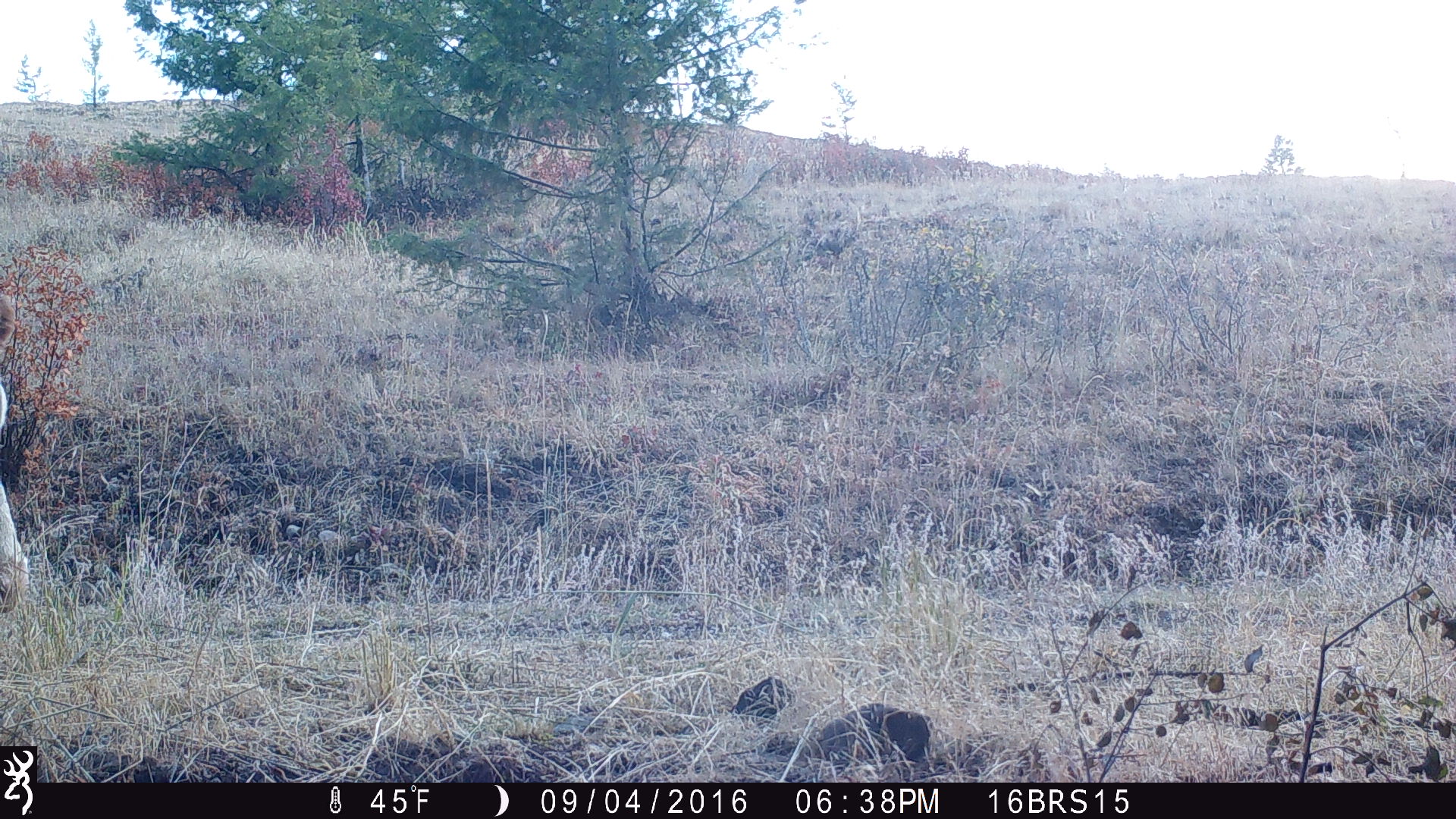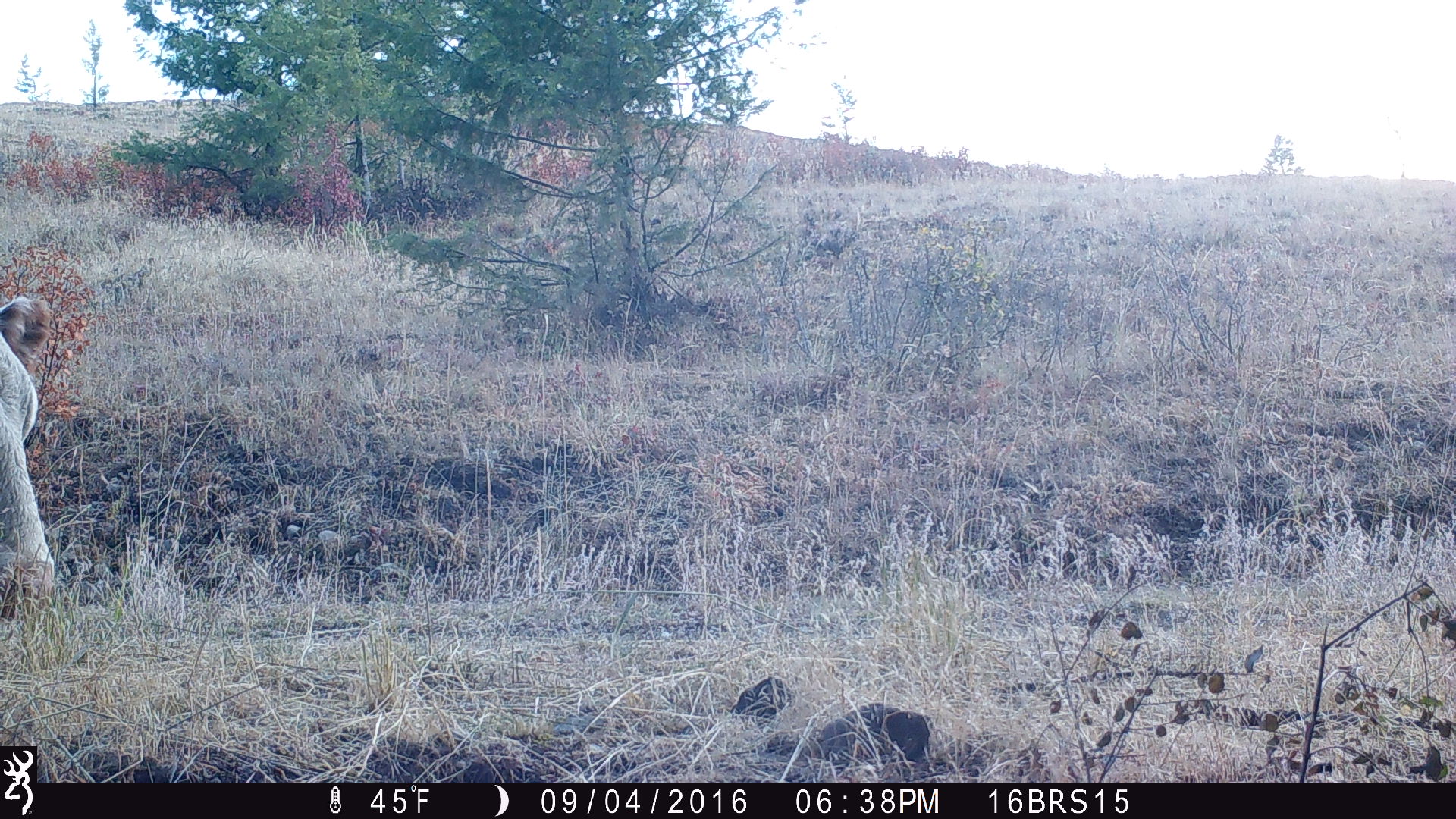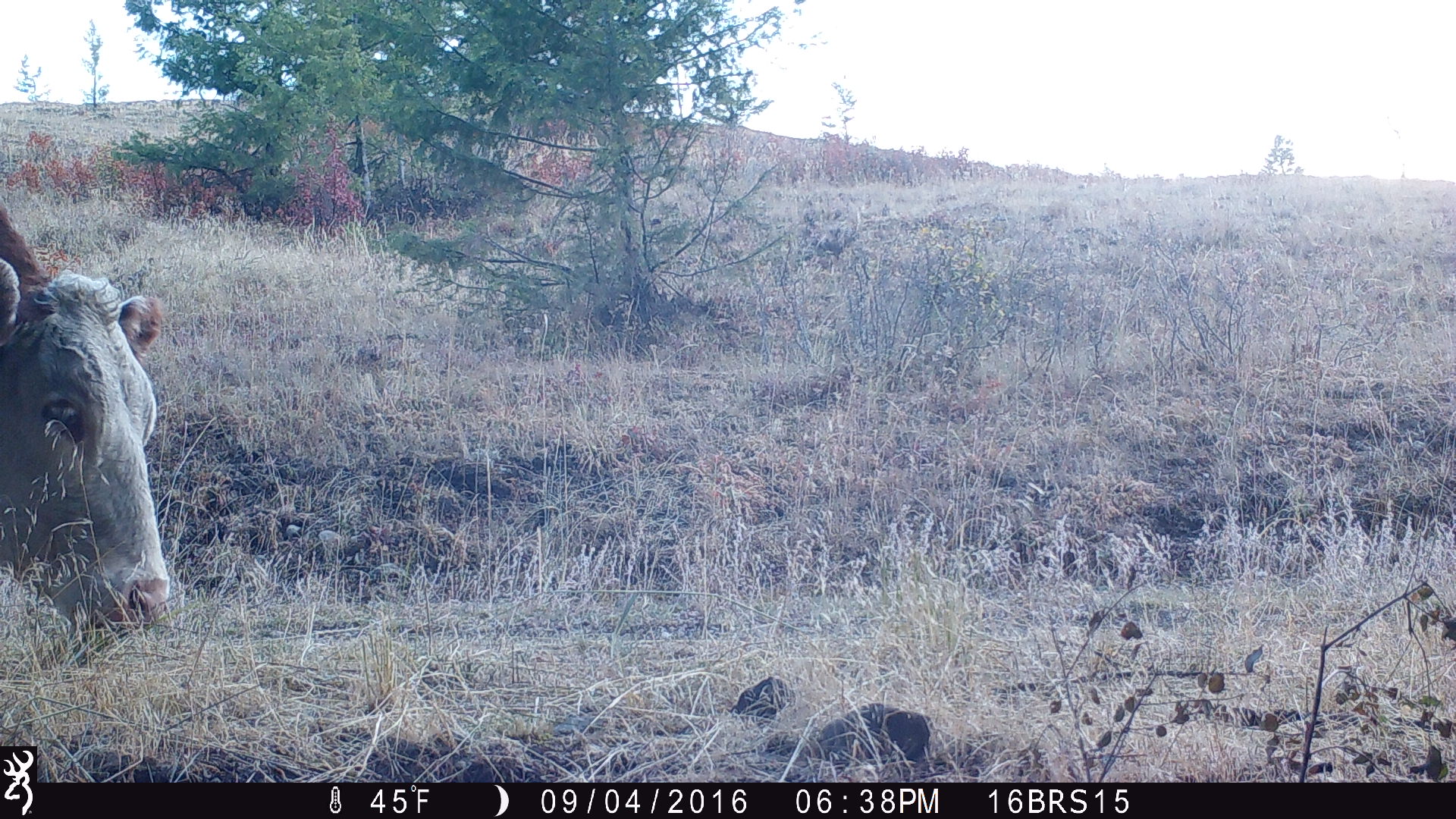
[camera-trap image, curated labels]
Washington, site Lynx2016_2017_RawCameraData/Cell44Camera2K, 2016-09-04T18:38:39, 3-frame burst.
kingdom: Animalia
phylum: Chordata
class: Mammalia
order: Artiodactyla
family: Bovidae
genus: Bos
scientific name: Bos taurus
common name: domestic cattle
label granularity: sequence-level